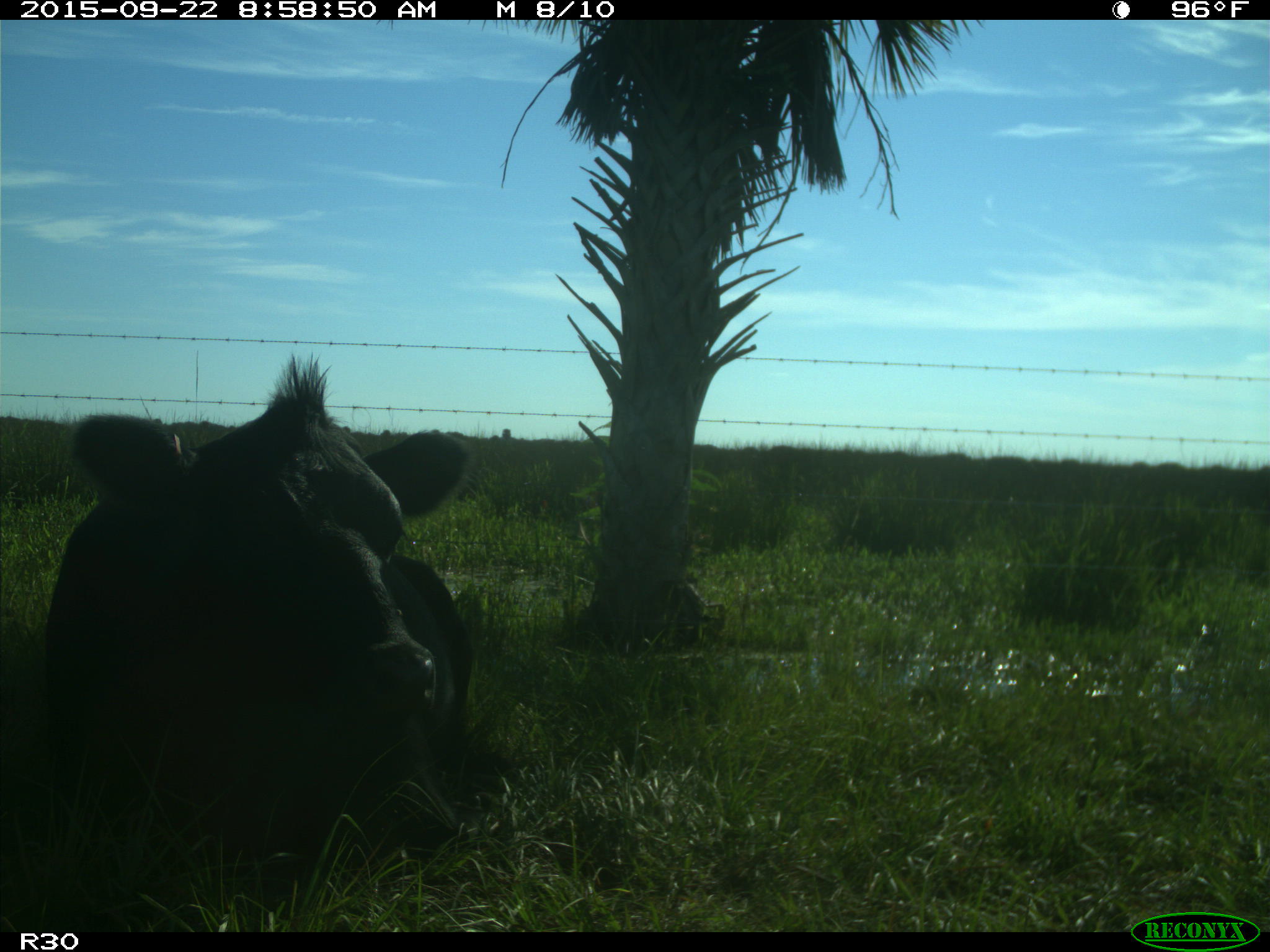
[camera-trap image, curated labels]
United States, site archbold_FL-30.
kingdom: Animalia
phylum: Chordata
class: Mammalia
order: Artiodactyla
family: Bovidae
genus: Bos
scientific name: Bos taurus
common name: domestic cow